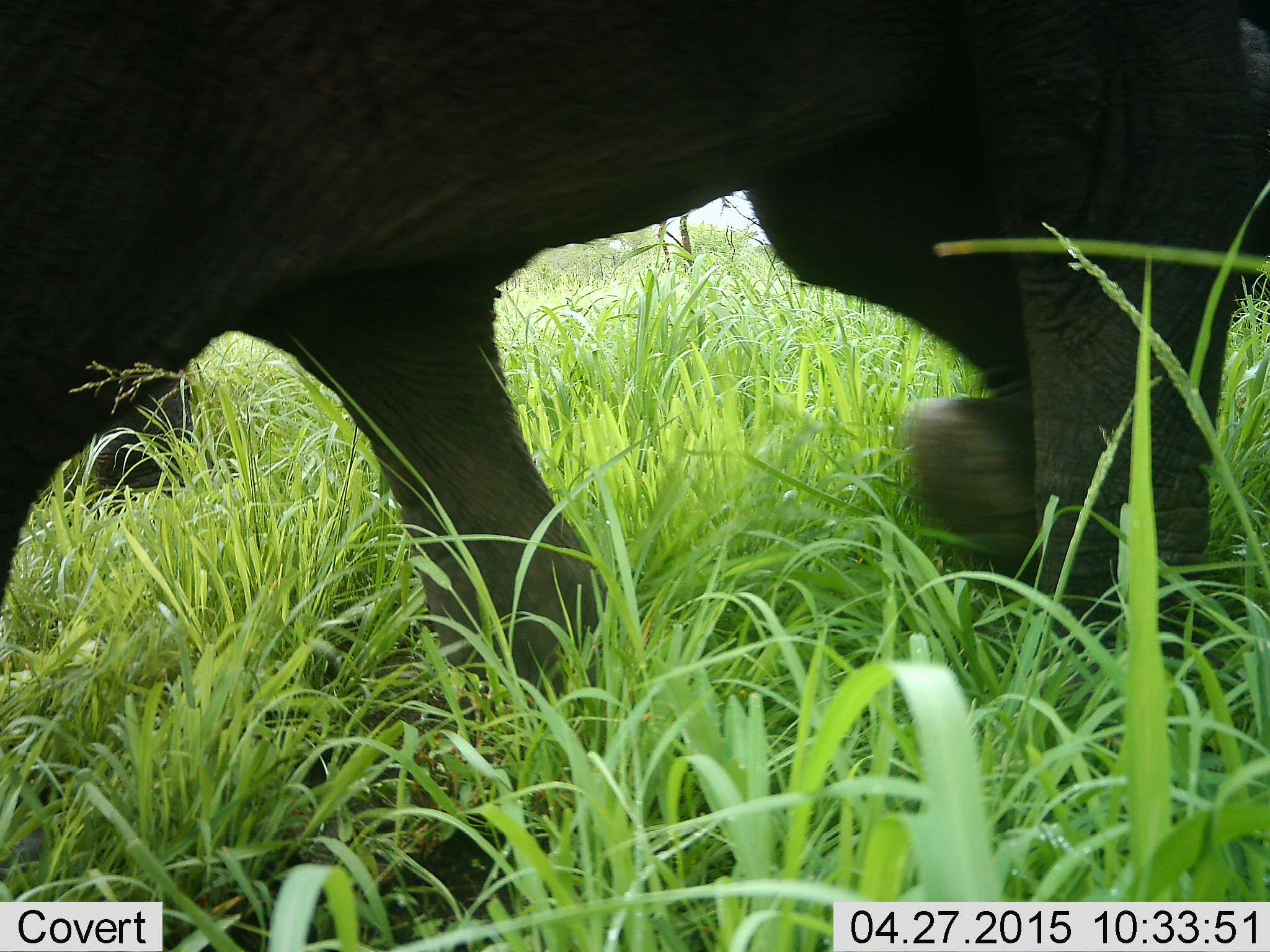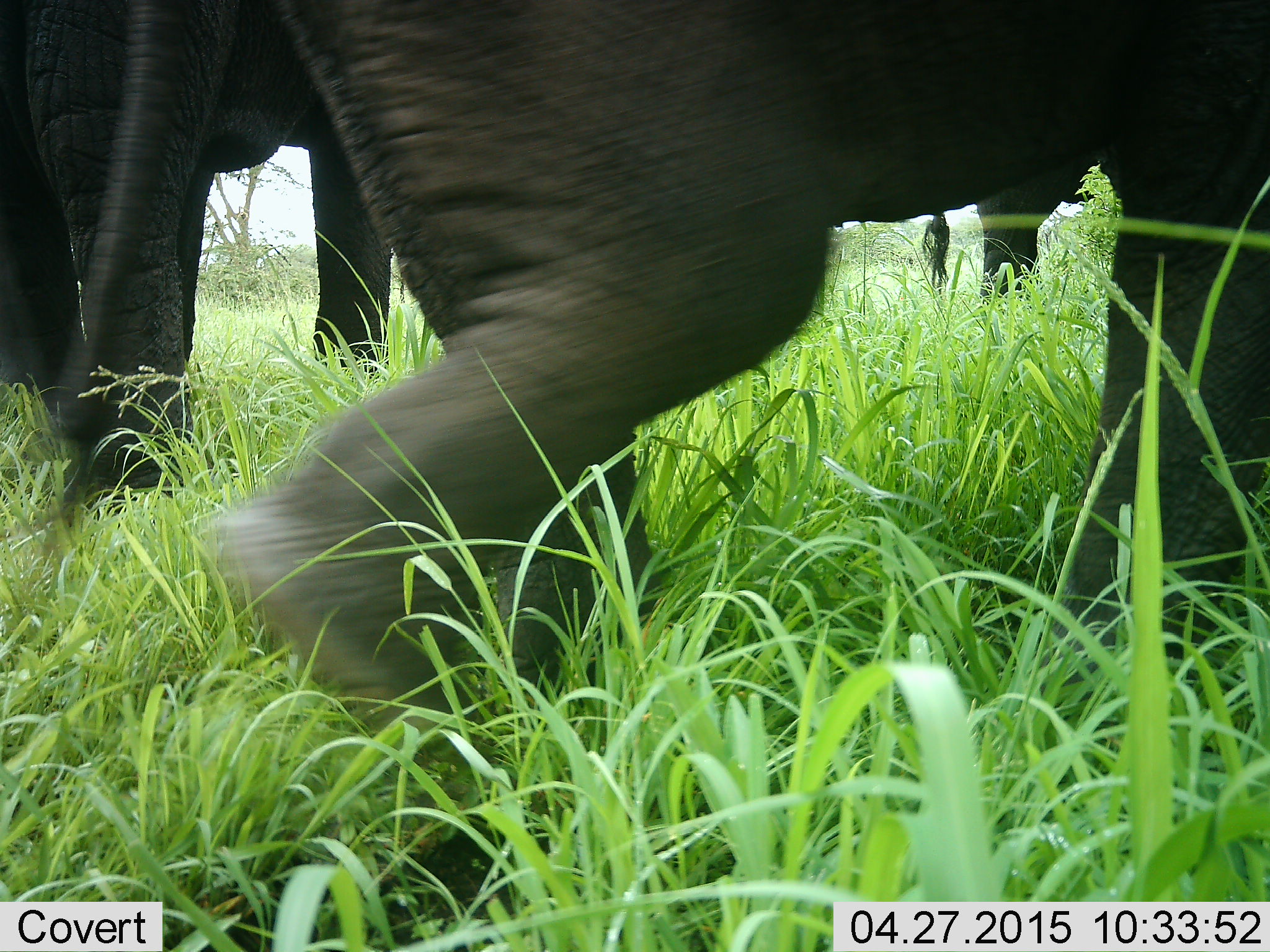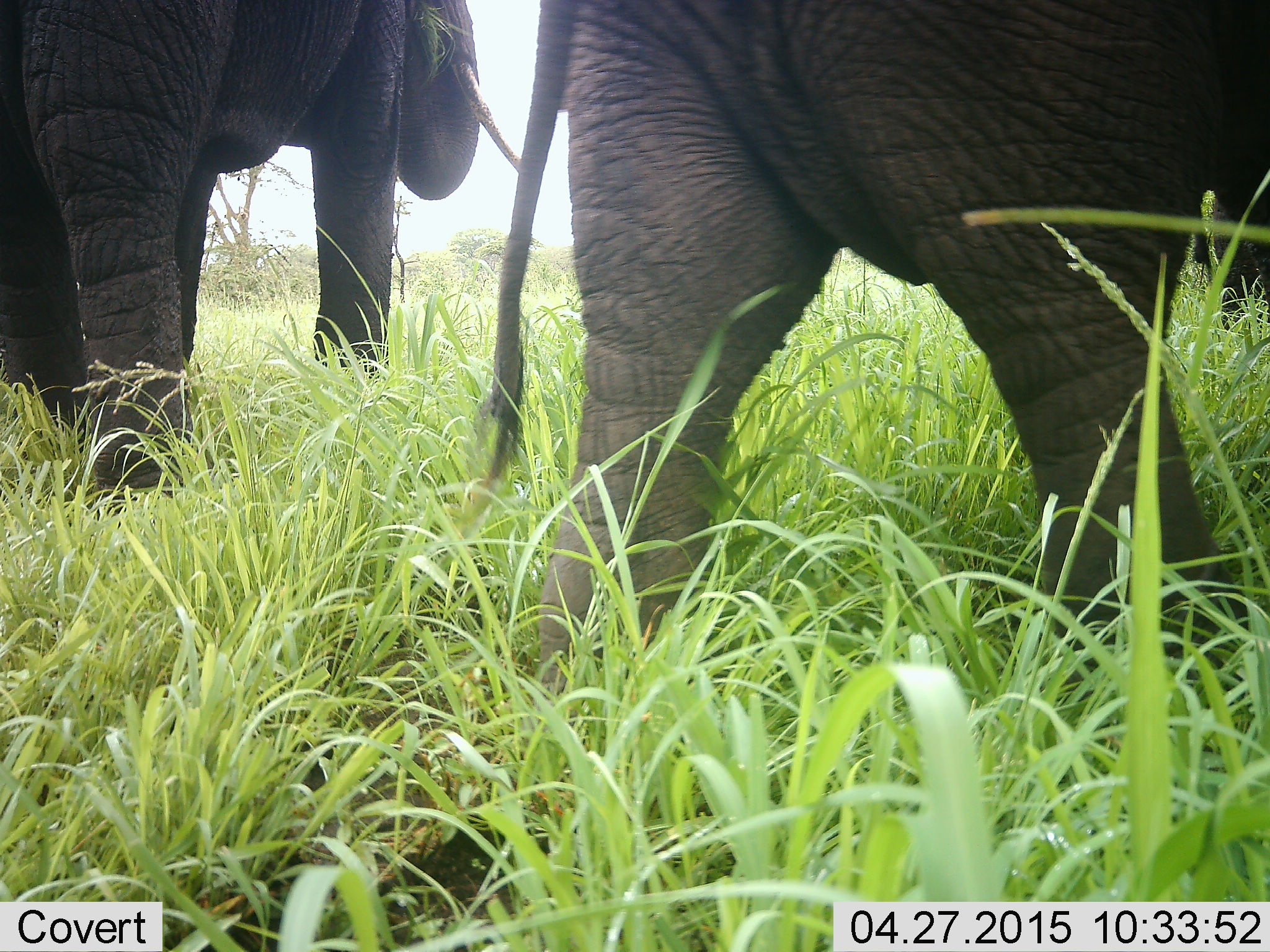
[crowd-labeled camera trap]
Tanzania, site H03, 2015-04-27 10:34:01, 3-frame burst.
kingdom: Animalia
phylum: Chordata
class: Mammalia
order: Proboscidea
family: Elephantidae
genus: Loxodonta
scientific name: Loxodonta africana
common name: african bush elephant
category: elephant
Elephant (african bush elephant) (Loxodonta africana), count 3. Behavior (volunteer vote fractions): standing 50%, resting 0%, moving 80%, interacting 10%. Young present (vote fraction): 20%. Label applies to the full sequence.